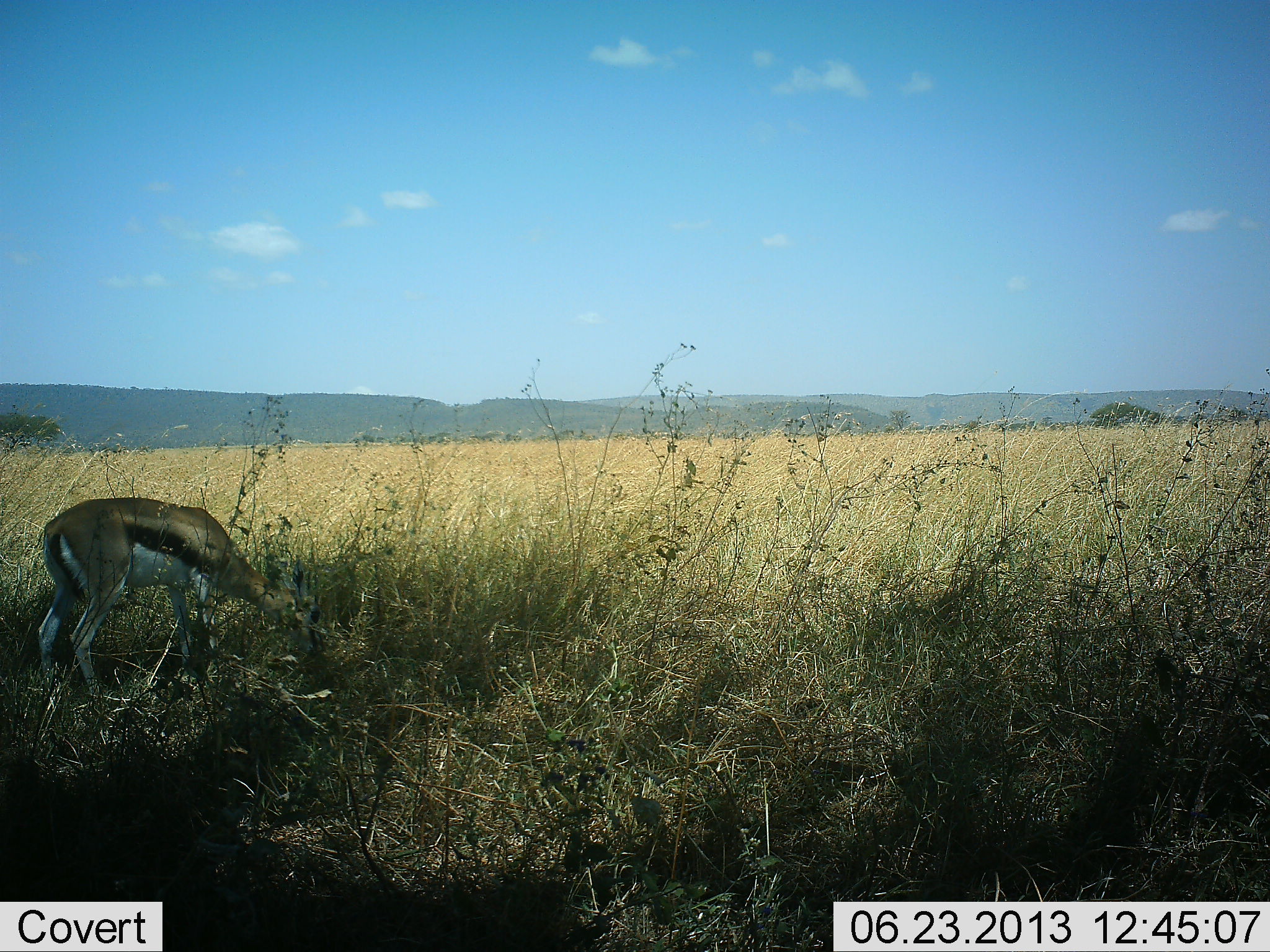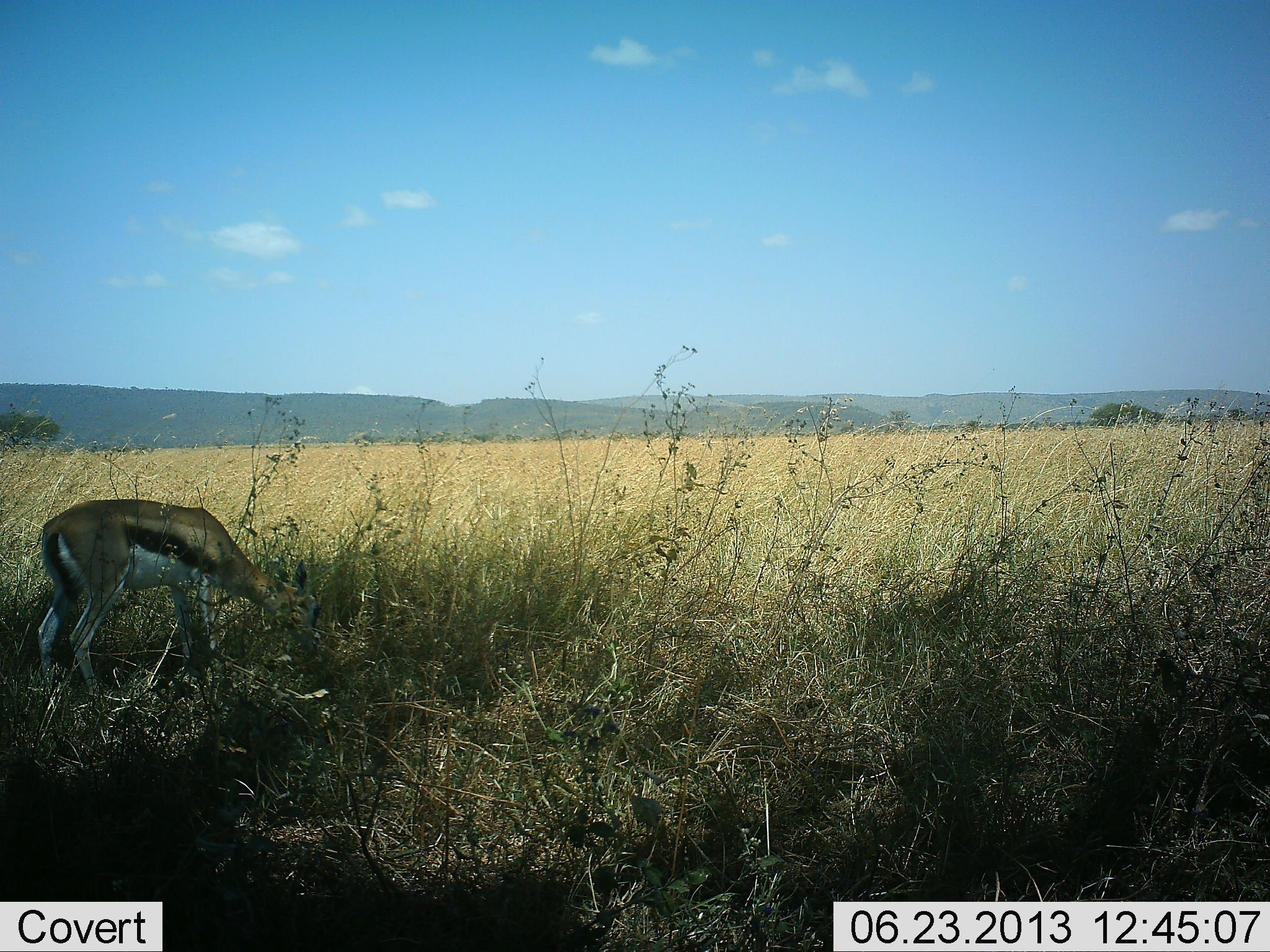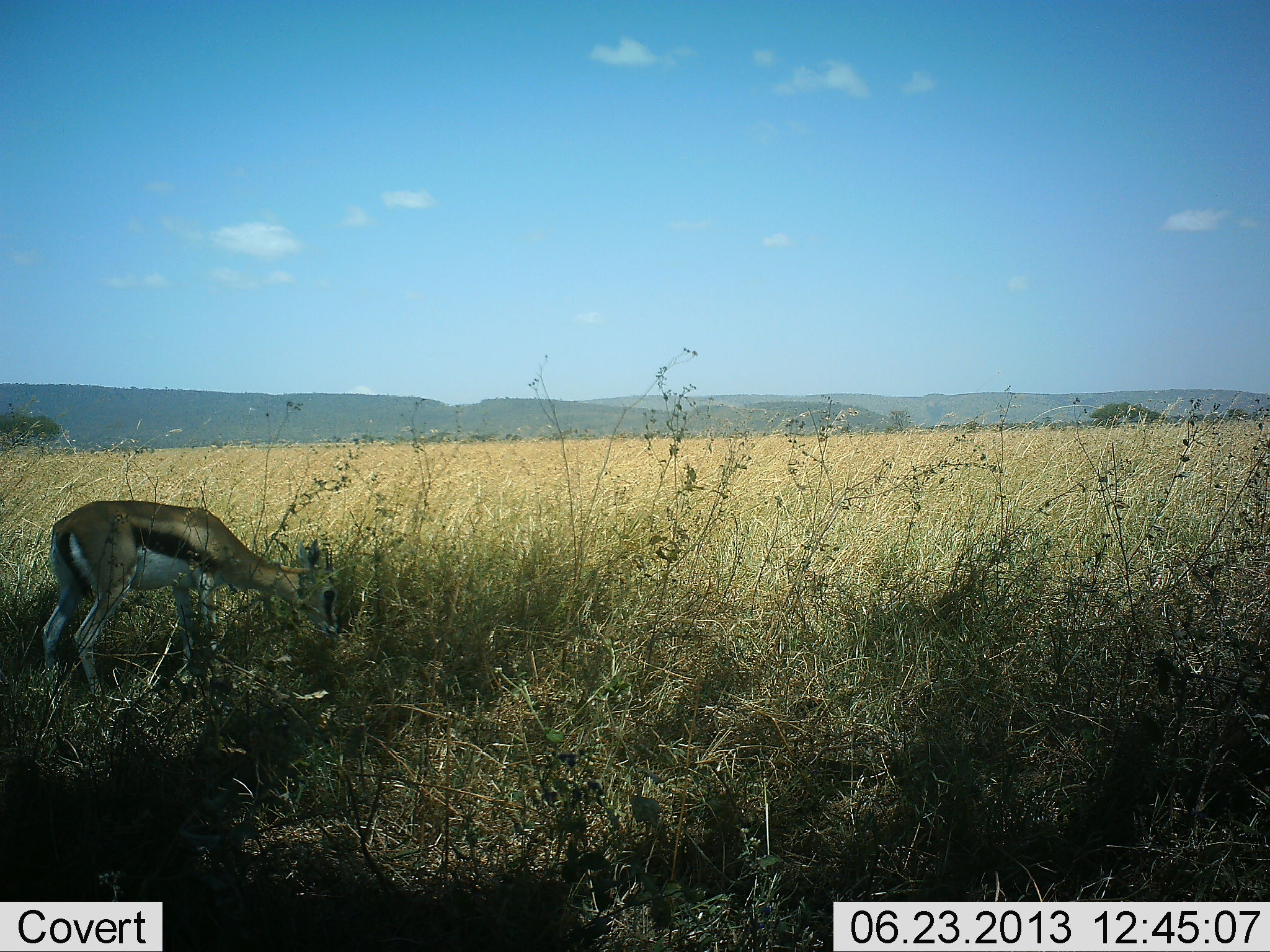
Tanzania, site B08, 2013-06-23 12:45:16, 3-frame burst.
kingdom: Animalia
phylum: Chordata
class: Mammalia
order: Artiodactyla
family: Bovidae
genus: Eudorcas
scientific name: Eudorcas thomsonii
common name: thomson's gazelle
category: gazellethomsons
Gazellethomsons (thomson's gazelle) (Eudorcas thomsonii), count 1. Behavior (volunteer vote fractions): standing 19%, resting 3%, moving 0%, interacting 0%. Young present (vote fraction): 0%. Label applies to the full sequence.